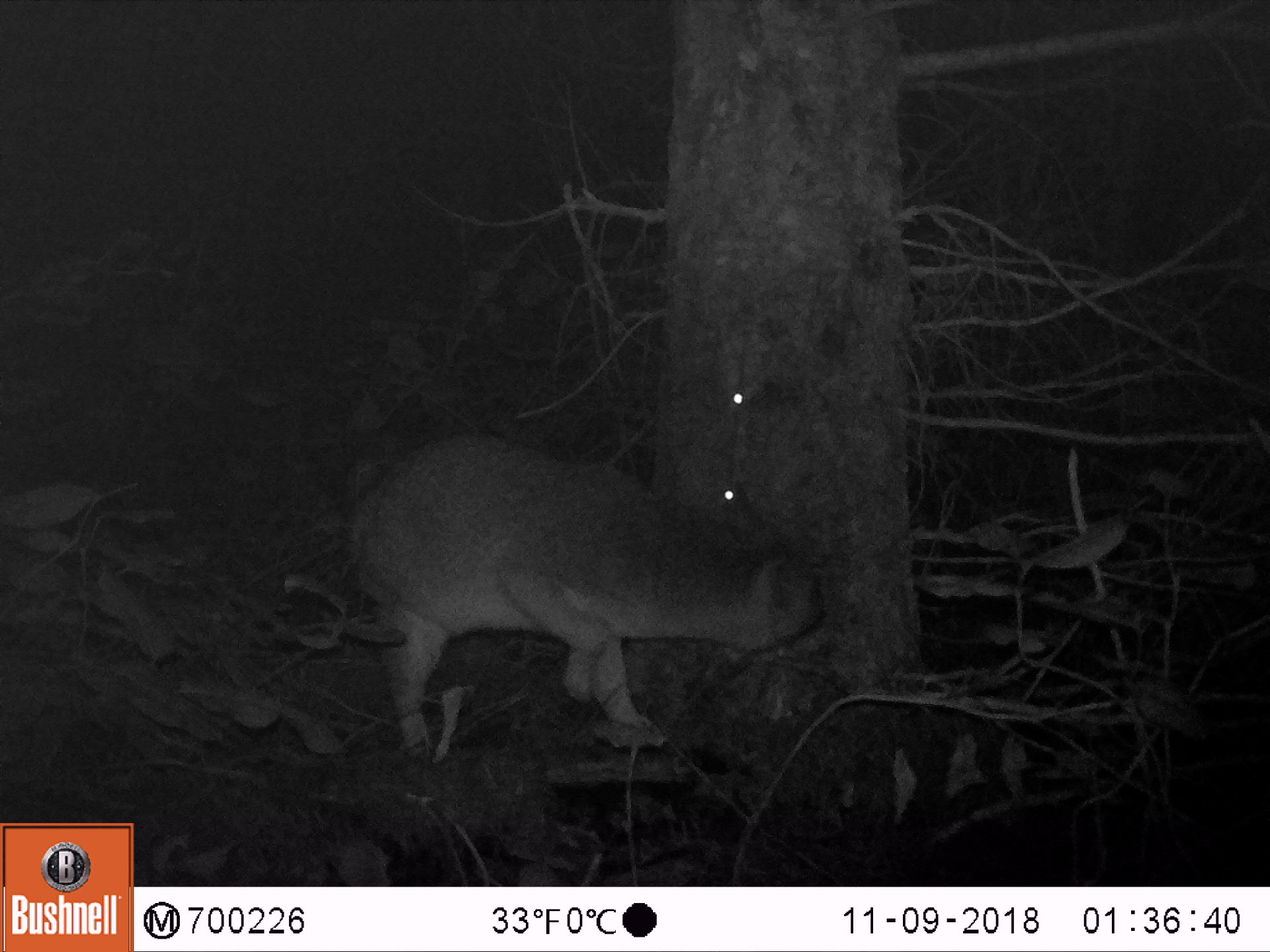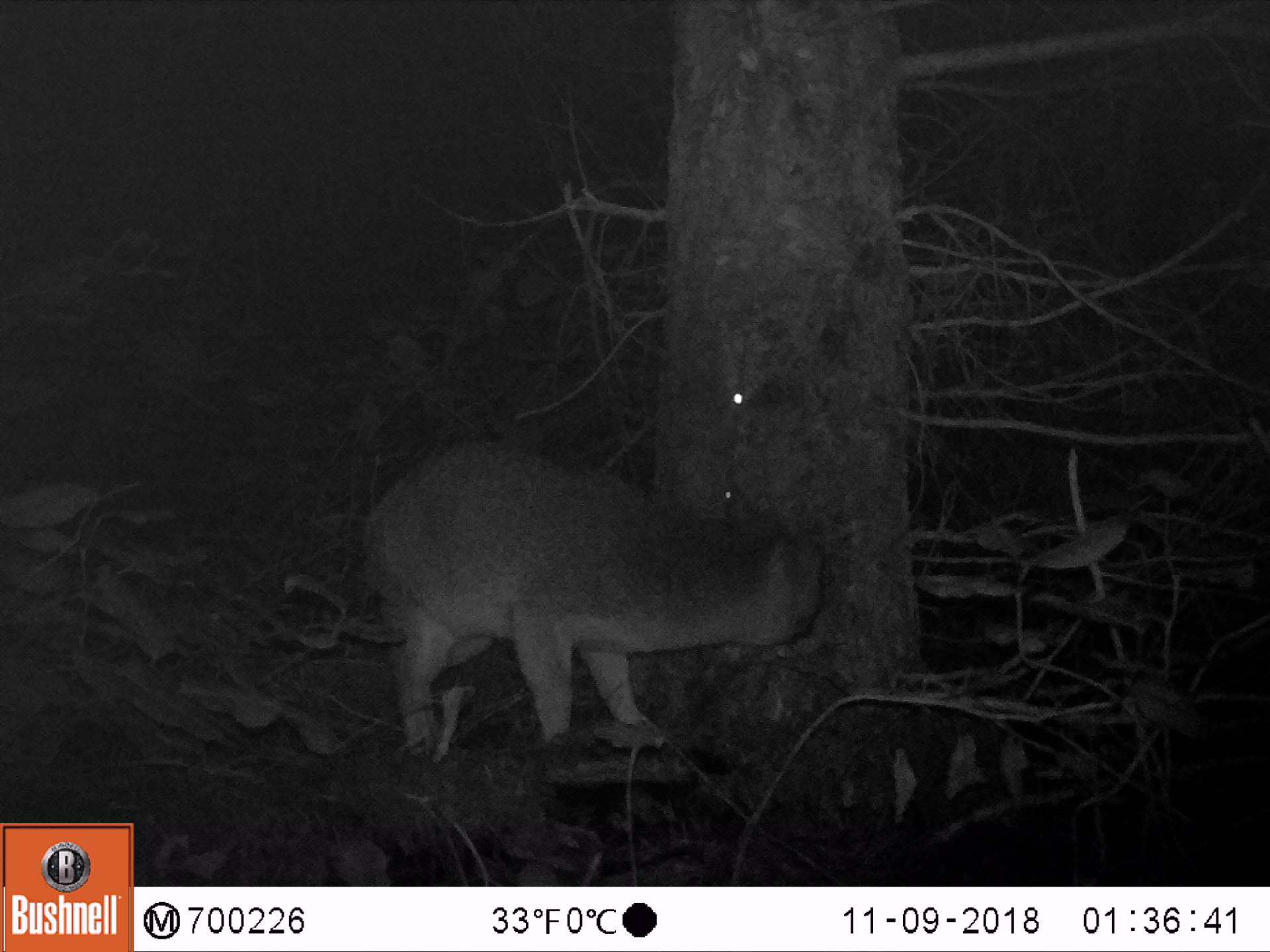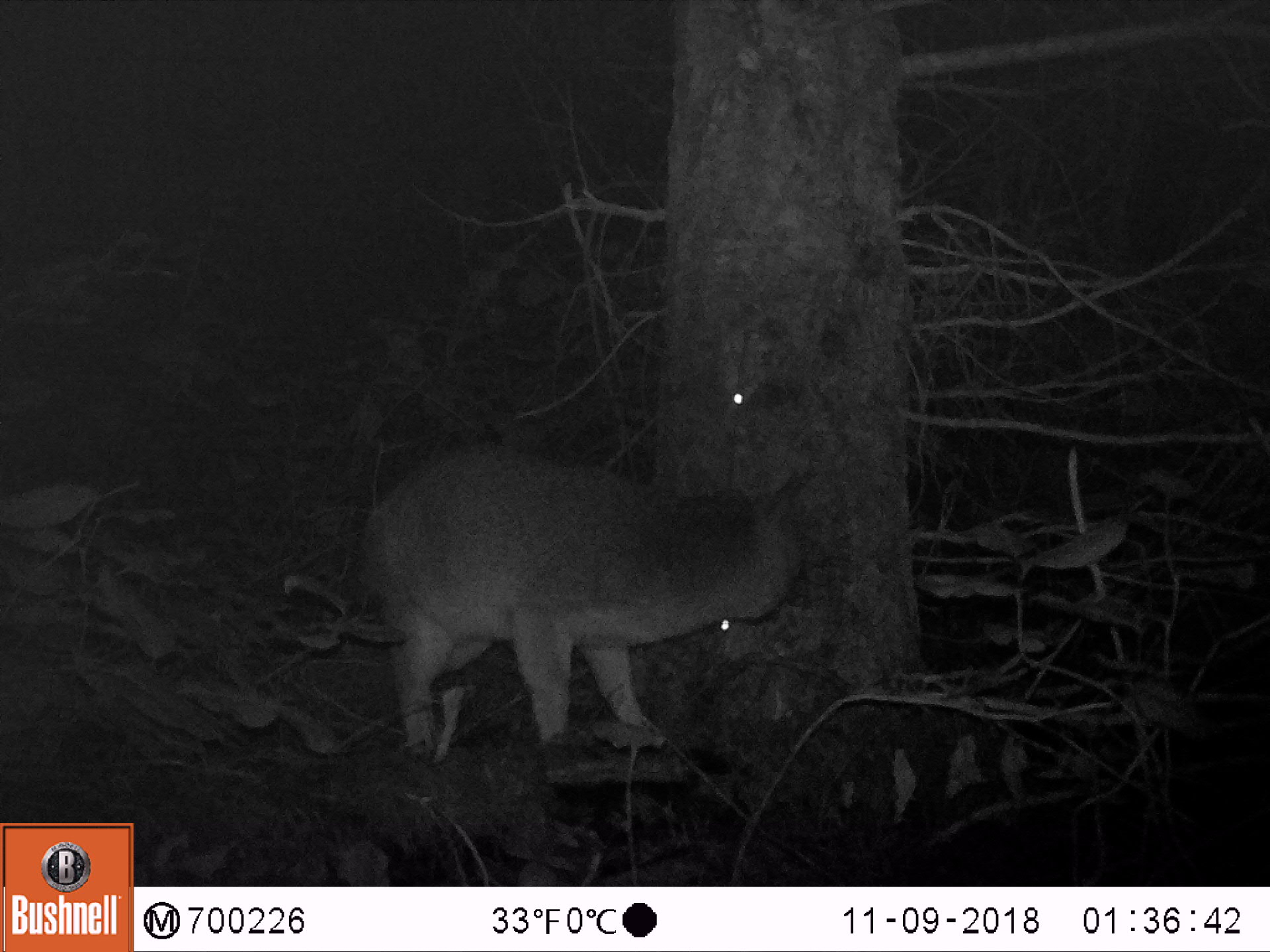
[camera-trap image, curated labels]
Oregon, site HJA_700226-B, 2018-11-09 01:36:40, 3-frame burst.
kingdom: Animalia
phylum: Chordata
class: Mammalia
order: Carnivora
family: Canidae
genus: Urocyon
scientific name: Urocyon cinereoargenteus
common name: gray fox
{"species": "gray fox (Urocyon cinereoargenteus)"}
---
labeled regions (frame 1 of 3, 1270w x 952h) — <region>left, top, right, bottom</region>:
gray fox: <region>317, 415, 843, 783</region>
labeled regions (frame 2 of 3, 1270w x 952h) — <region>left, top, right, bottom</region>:
gray fox: <region>327, 412, 843, 780</region>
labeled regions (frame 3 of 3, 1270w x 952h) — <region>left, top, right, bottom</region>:
gray fox: <region>331, 419, 831, 772</region>